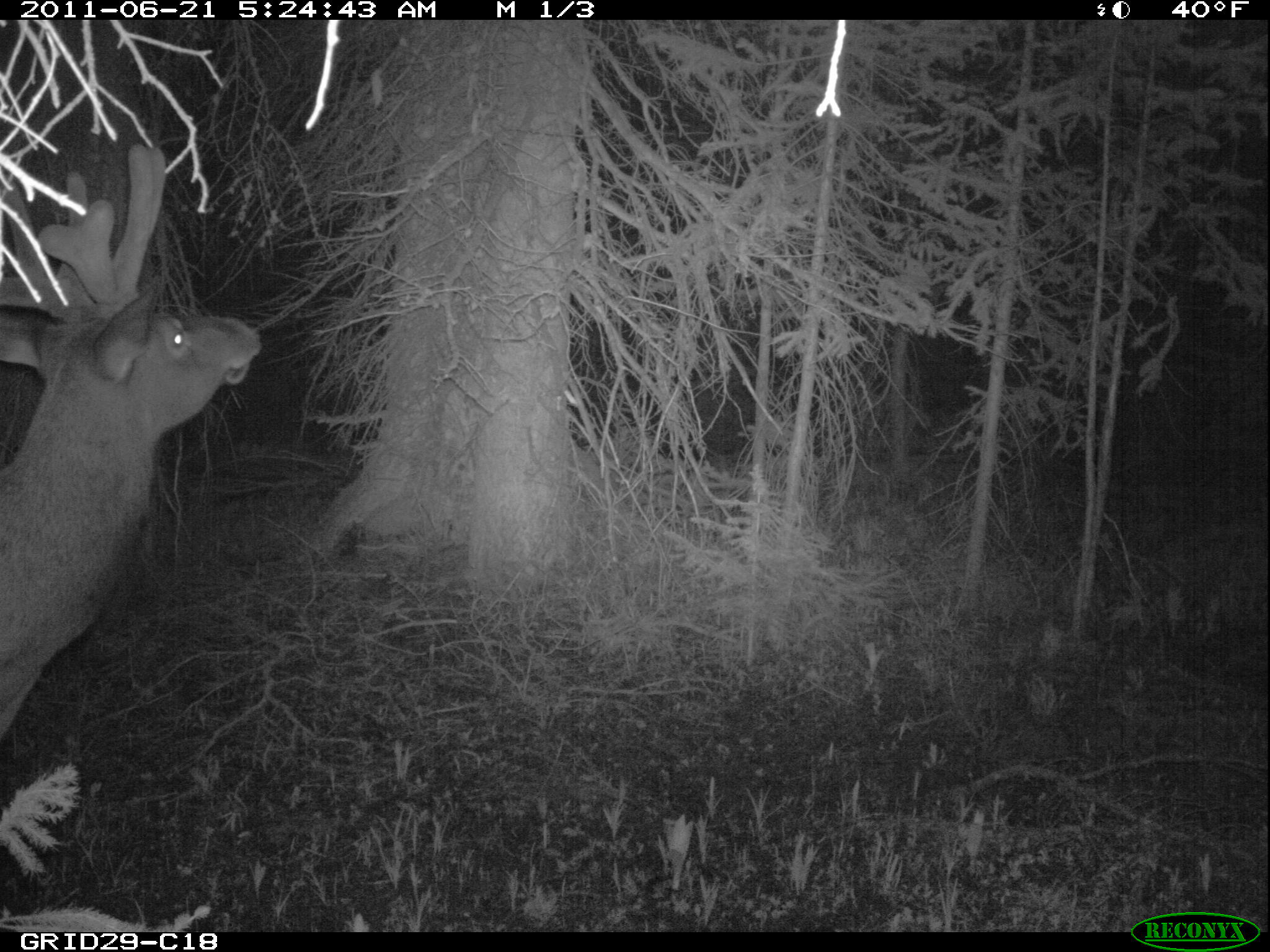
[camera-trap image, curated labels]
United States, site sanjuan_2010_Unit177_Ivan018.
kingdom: Animalia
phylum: Chordata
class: Mammalia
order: Artiodactyla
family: Cervidae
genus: Cervus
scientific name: Cervus elaphus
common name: red deer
Cervus elaphus (red deer).